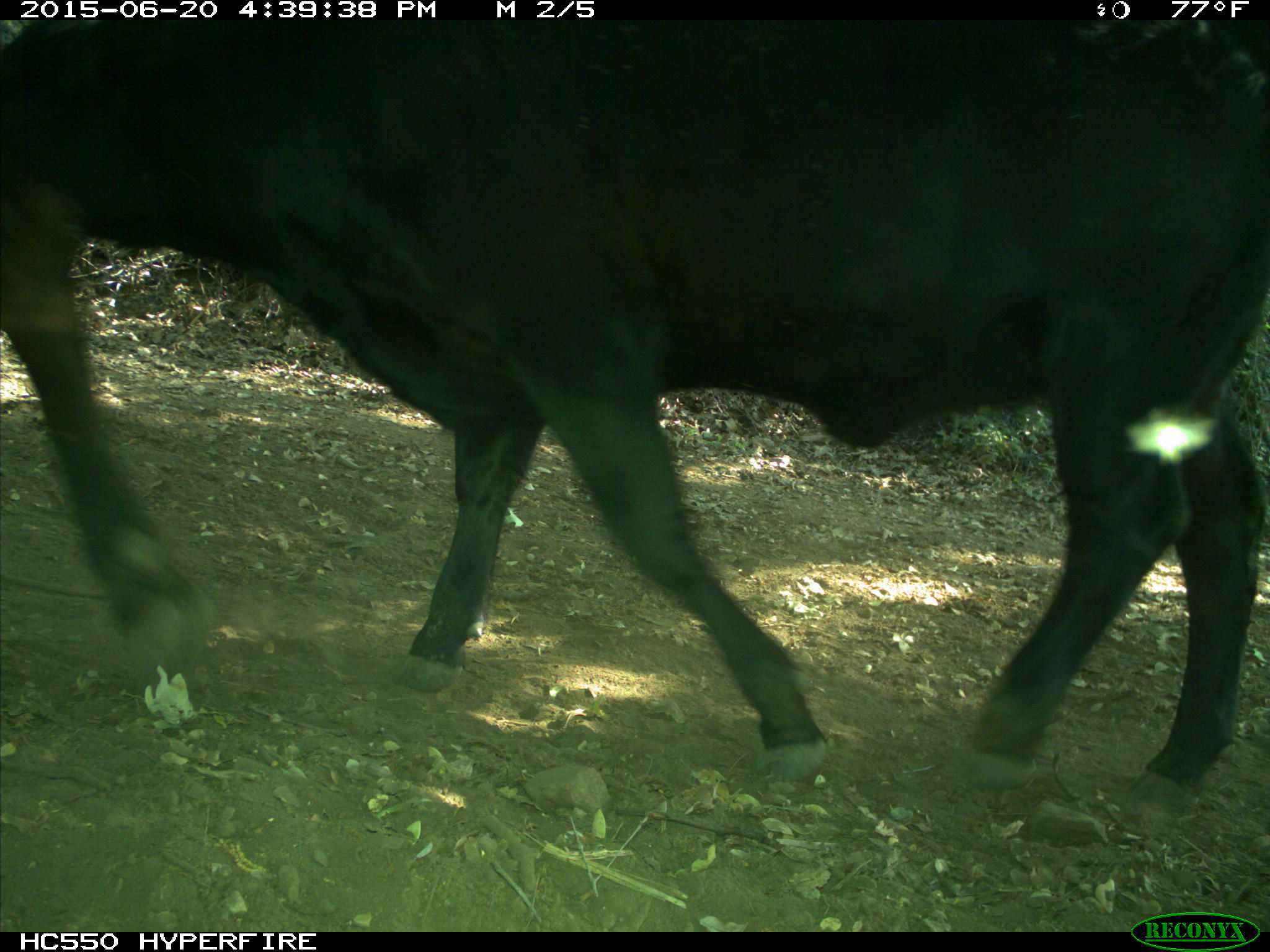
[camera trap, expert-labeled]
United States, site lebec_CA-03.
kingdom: Animalia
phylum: Chordata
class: Mammalia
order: Artiodactyla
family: Bovidae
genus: Bos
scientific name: Bos taurus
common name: domestic cow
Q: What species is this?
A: Bos taurus (domestic cow).